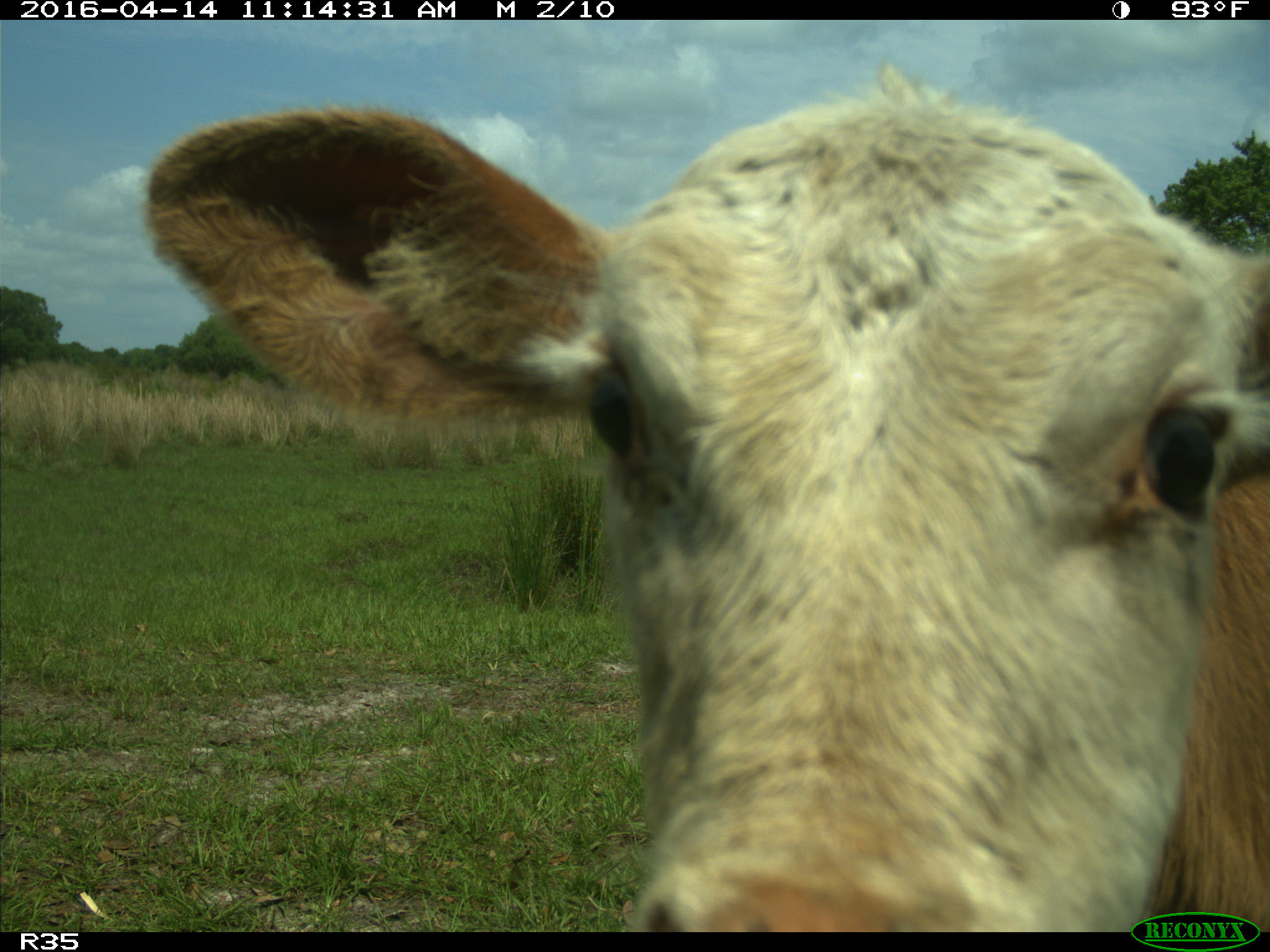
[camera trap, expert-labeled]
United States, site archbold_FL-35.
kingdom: Animalia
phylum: Chordata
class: Mammalia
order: Artiodactyla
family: Bovidae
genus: Bos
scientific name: Bos taurus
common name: domestic cow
Bos taurus (domestic cow).